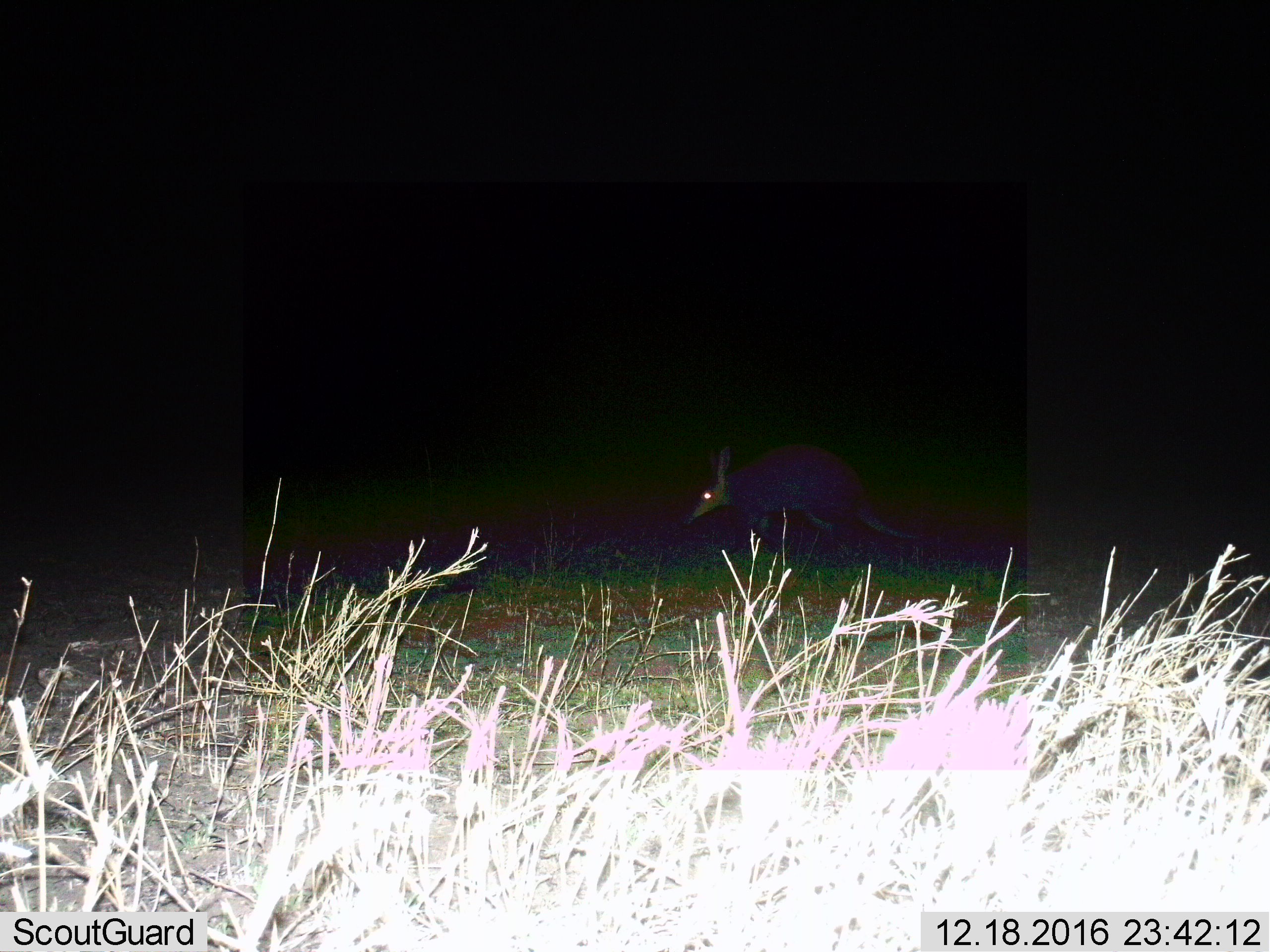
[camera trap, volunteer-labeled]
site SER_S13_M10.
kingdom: Animalia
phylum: Chordata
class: Mammalia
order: Tubulidentata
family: Orycteropodidae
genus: Orycteropus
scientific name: Orycteropus afer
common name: aardvark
Aardvark (Orycteropus afer), count 1. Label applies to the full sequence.